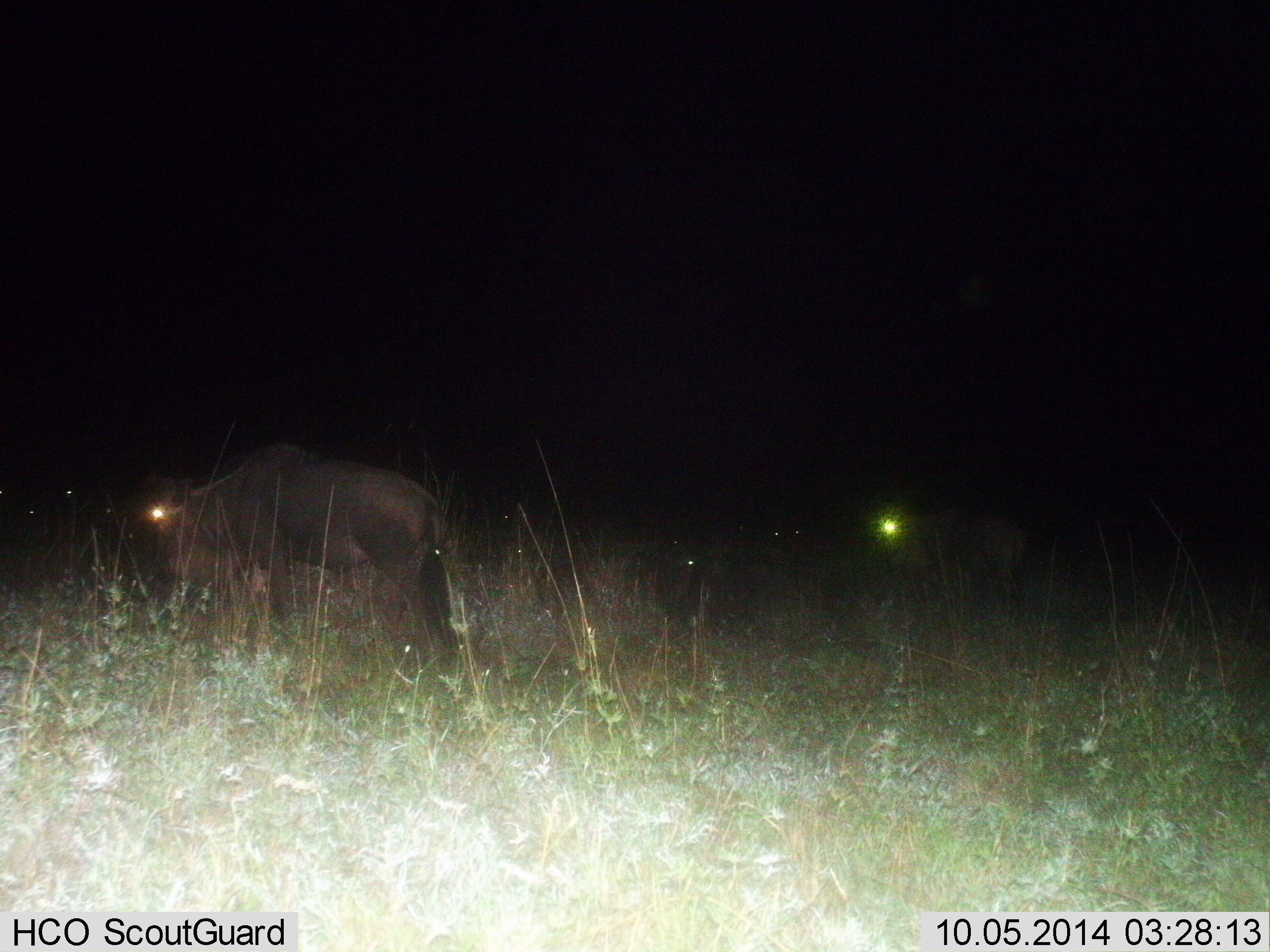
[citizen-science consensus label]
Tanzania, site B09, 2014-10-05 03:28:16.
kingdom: Animalia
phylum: Chordata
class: Mammalia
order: Artiodactyla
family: Bovidae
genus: Connochaetes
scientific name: Connochaetes taurinus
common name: blue wildebeest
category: wildebeest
Wildebeest (blue wildebeest) (Connochaetes taurinus), count 2. Behavior (volunteer vote fractions): standing 50%, resting 0%, moving 40%, interacting 0%. Young present (vote fraction): 0%. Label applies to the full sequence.